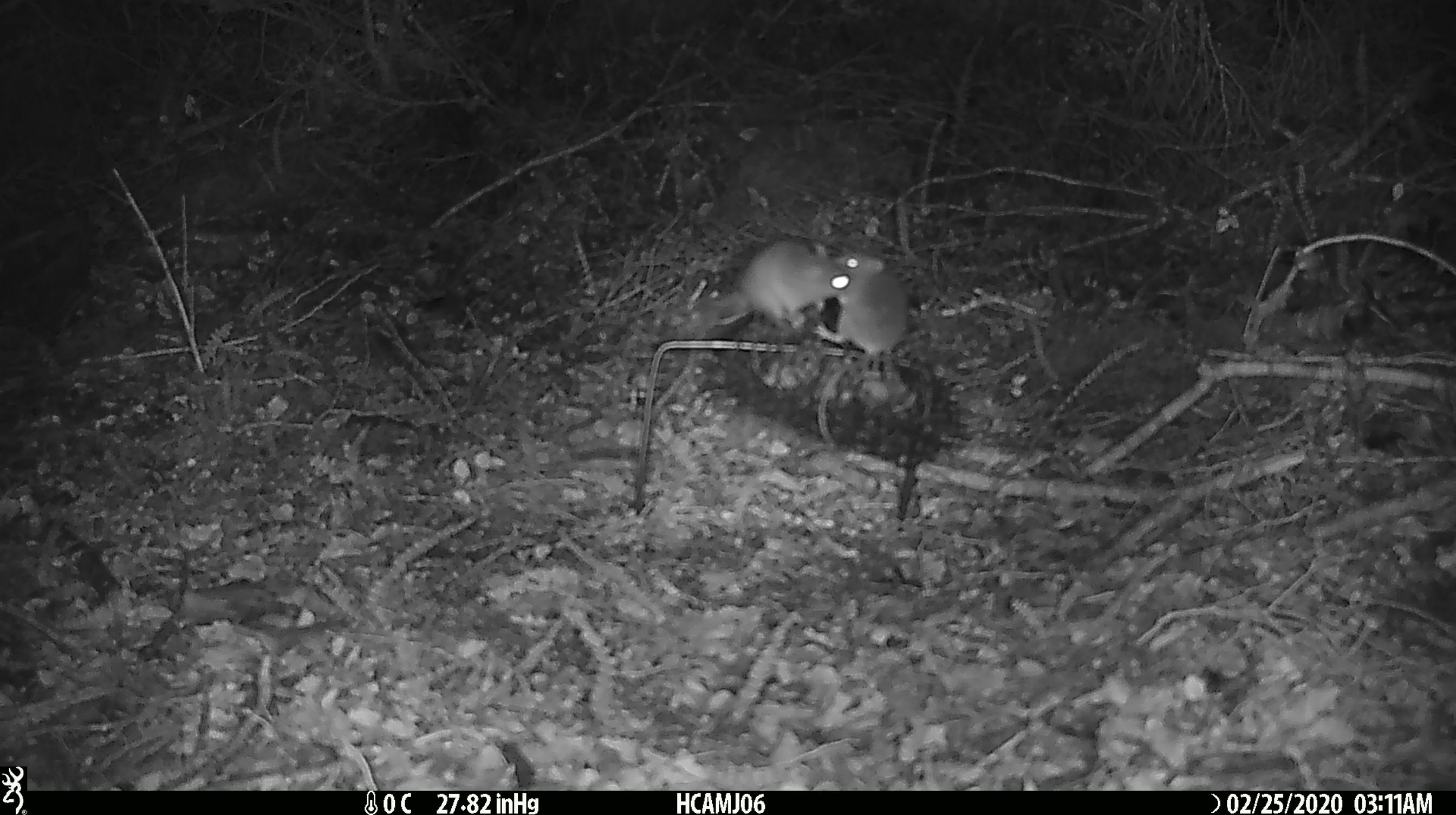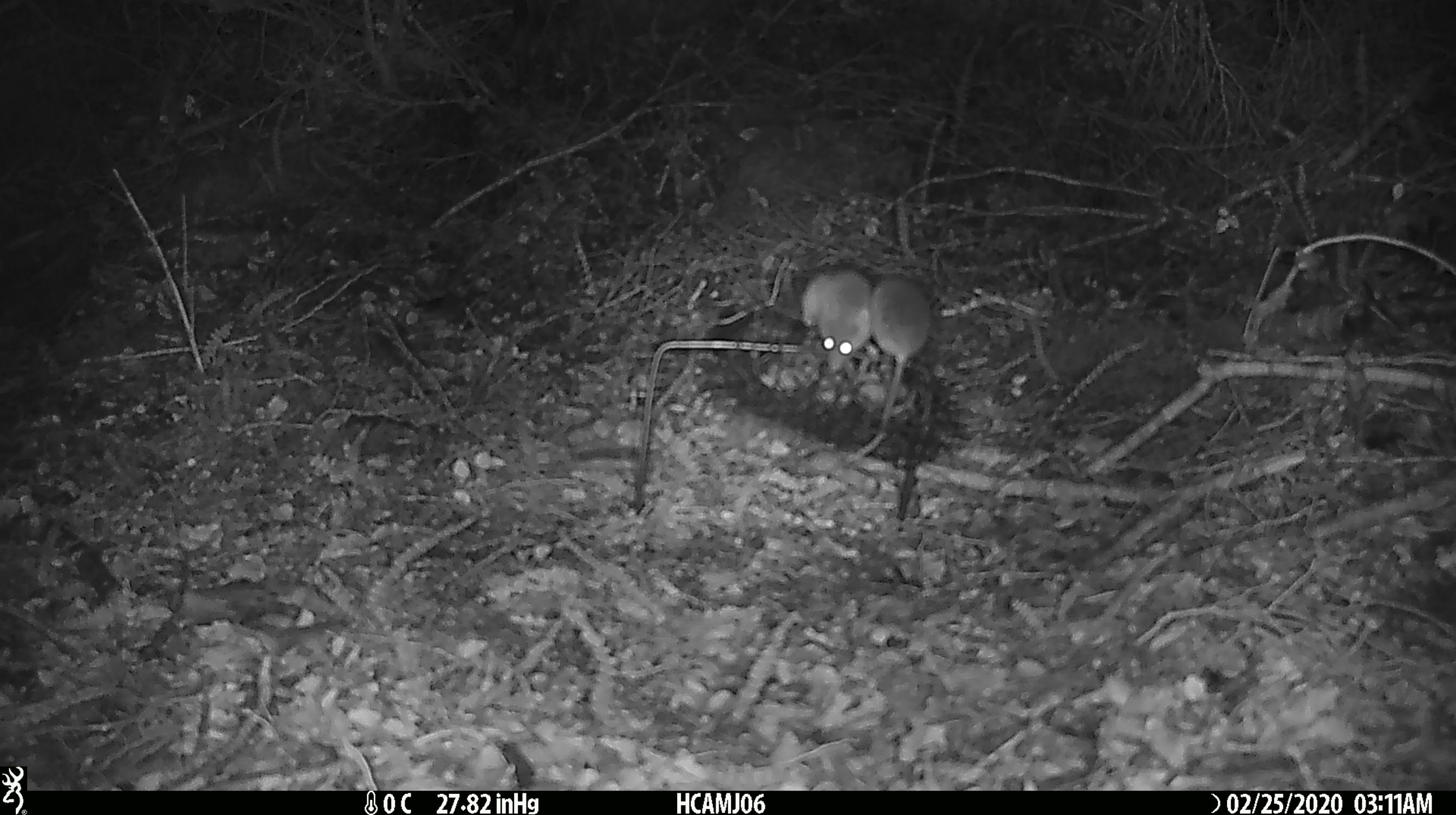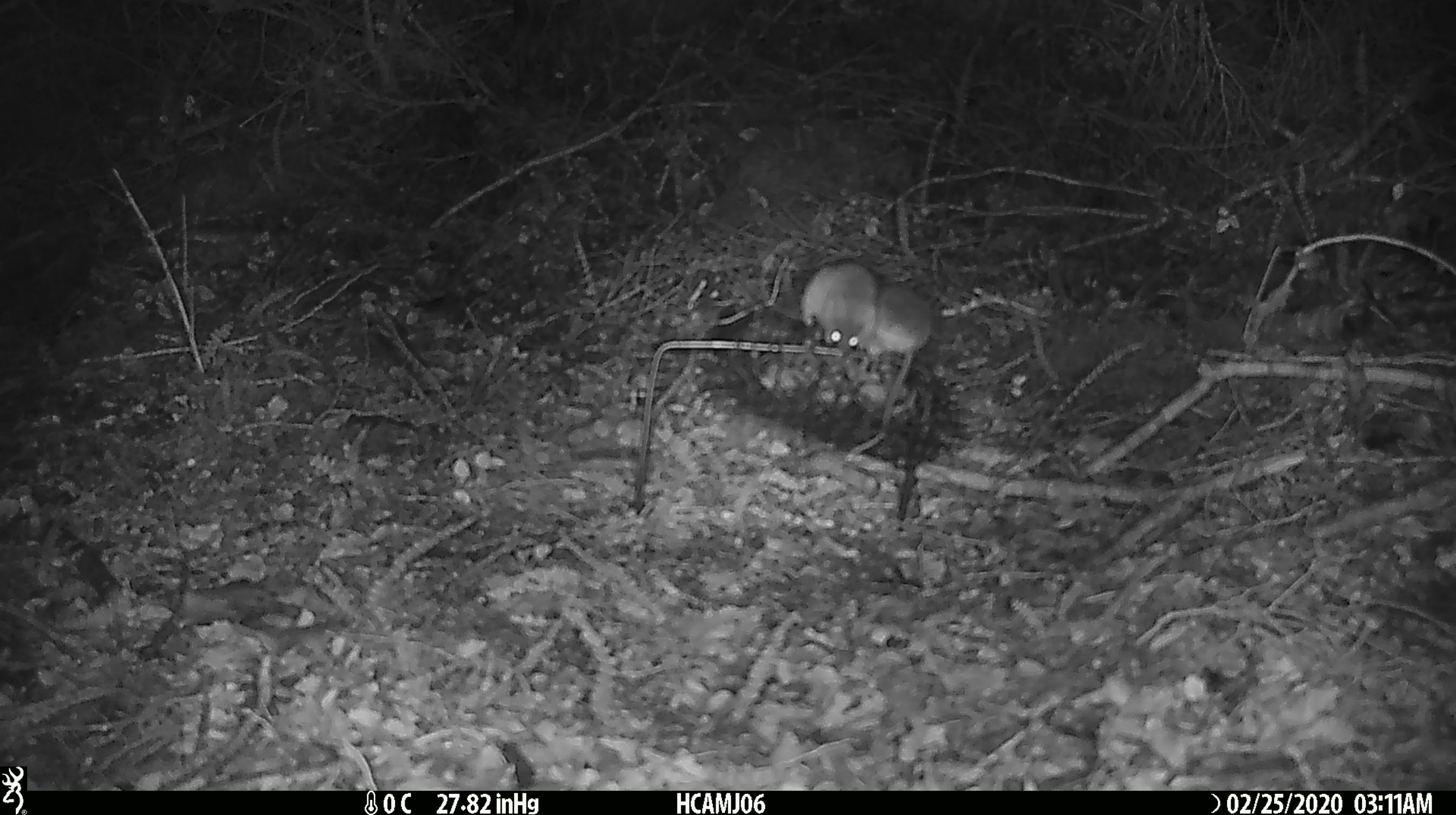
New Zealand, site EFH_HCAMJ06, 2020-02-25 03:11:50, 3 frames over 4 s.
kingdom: Animalia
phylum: Chordata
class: Mammalia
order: Rodentia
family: Muridae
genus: Mus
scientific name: Mus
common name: mouse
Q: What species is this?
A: Mouse (Mus).